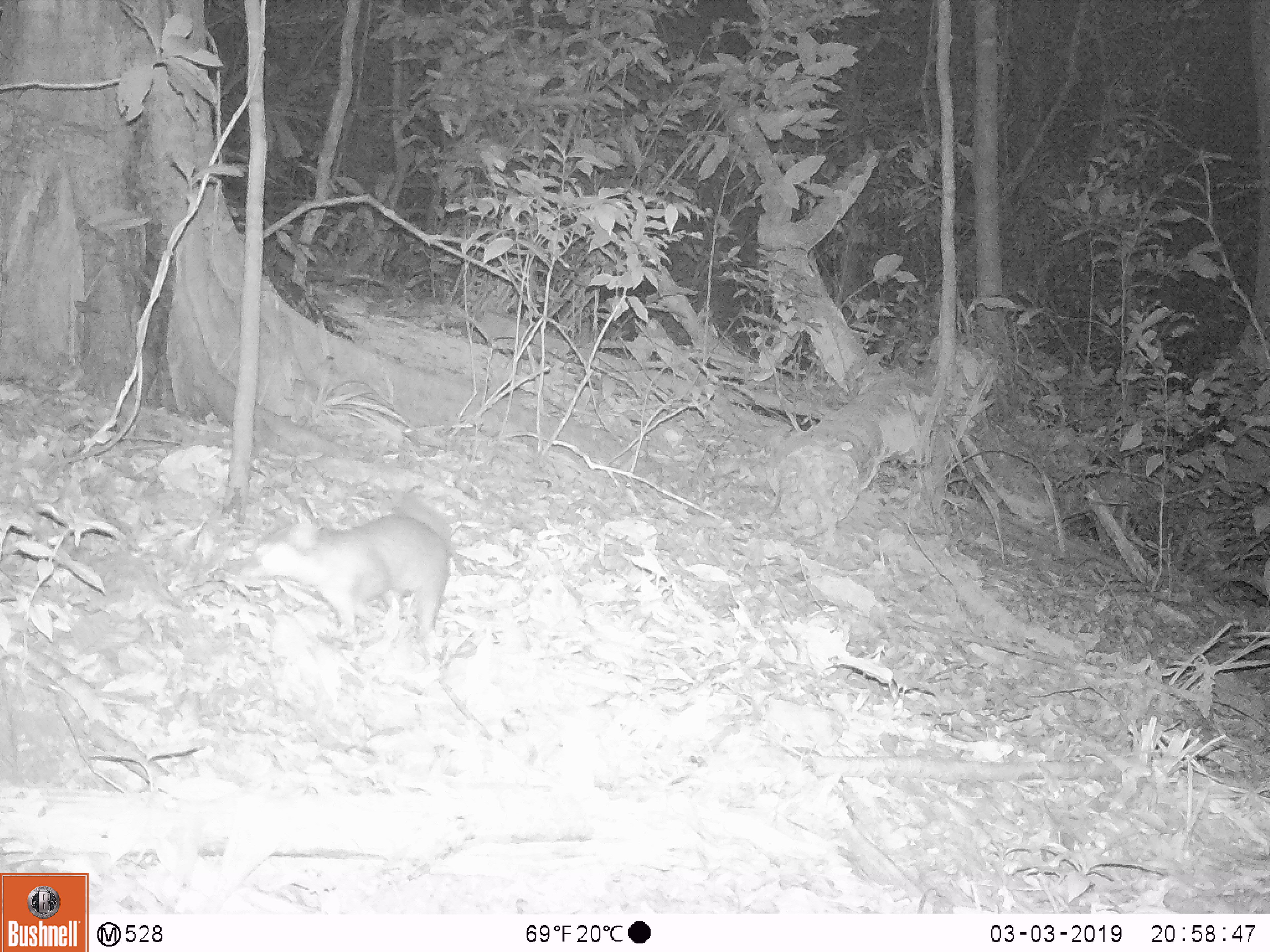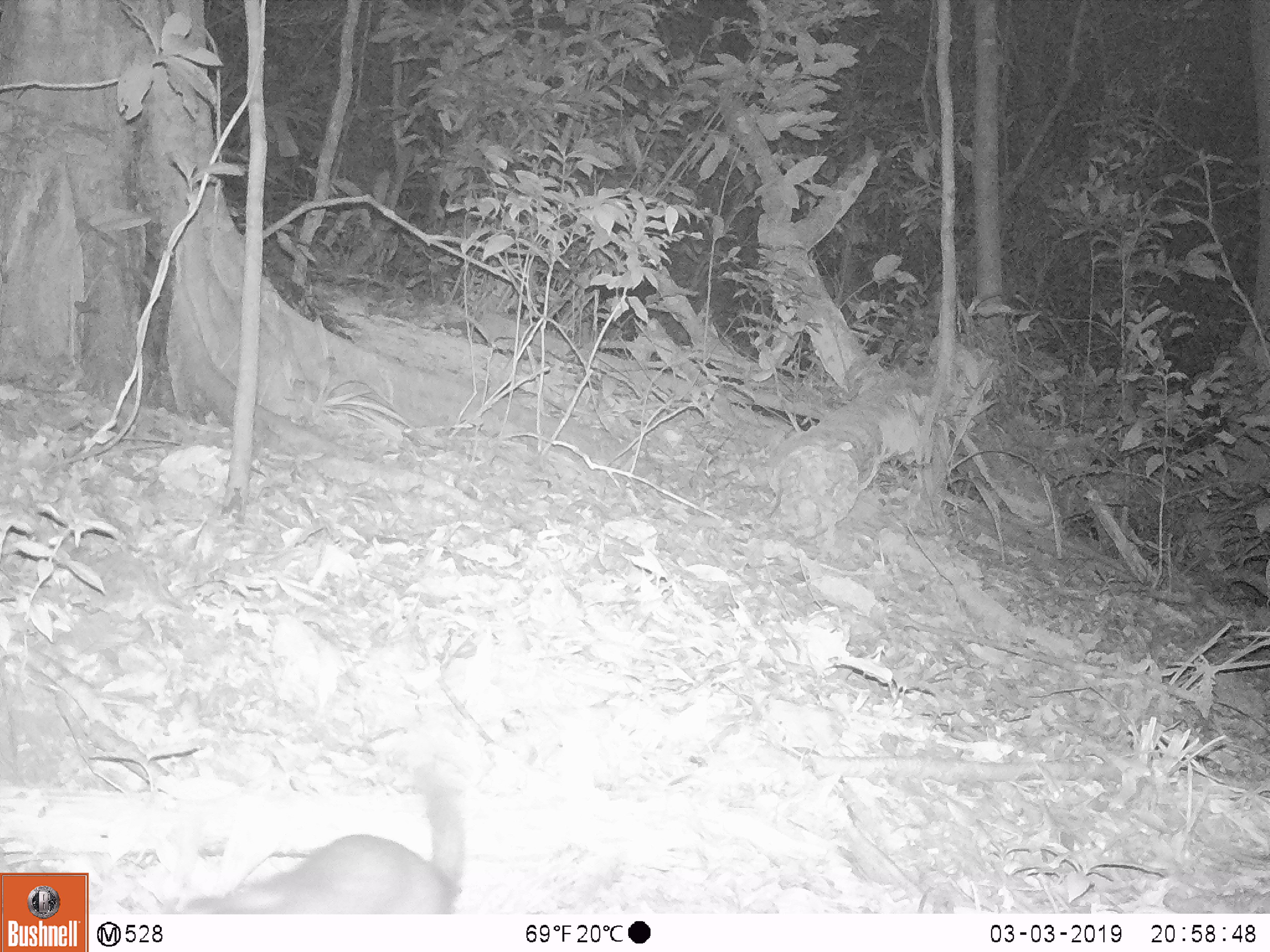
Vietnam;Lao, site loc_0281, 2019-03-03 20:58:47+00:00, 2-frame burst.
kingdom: Animalia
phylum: Chordata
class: Mammalia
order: Carnivora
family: Mustelidae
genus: Melogale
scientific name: Melogale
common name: ferret badger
Ferret badger (Melogale). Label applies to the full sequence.